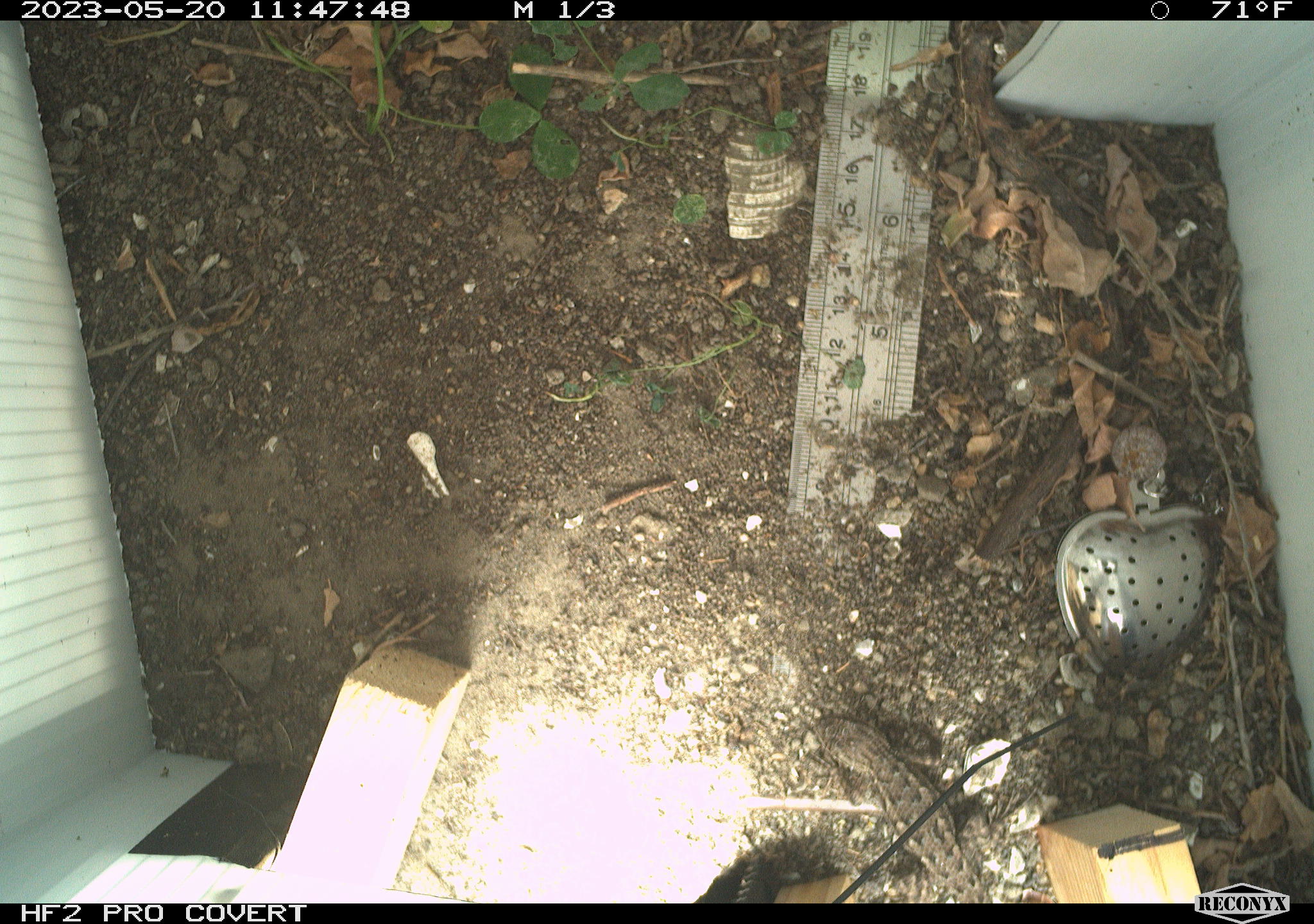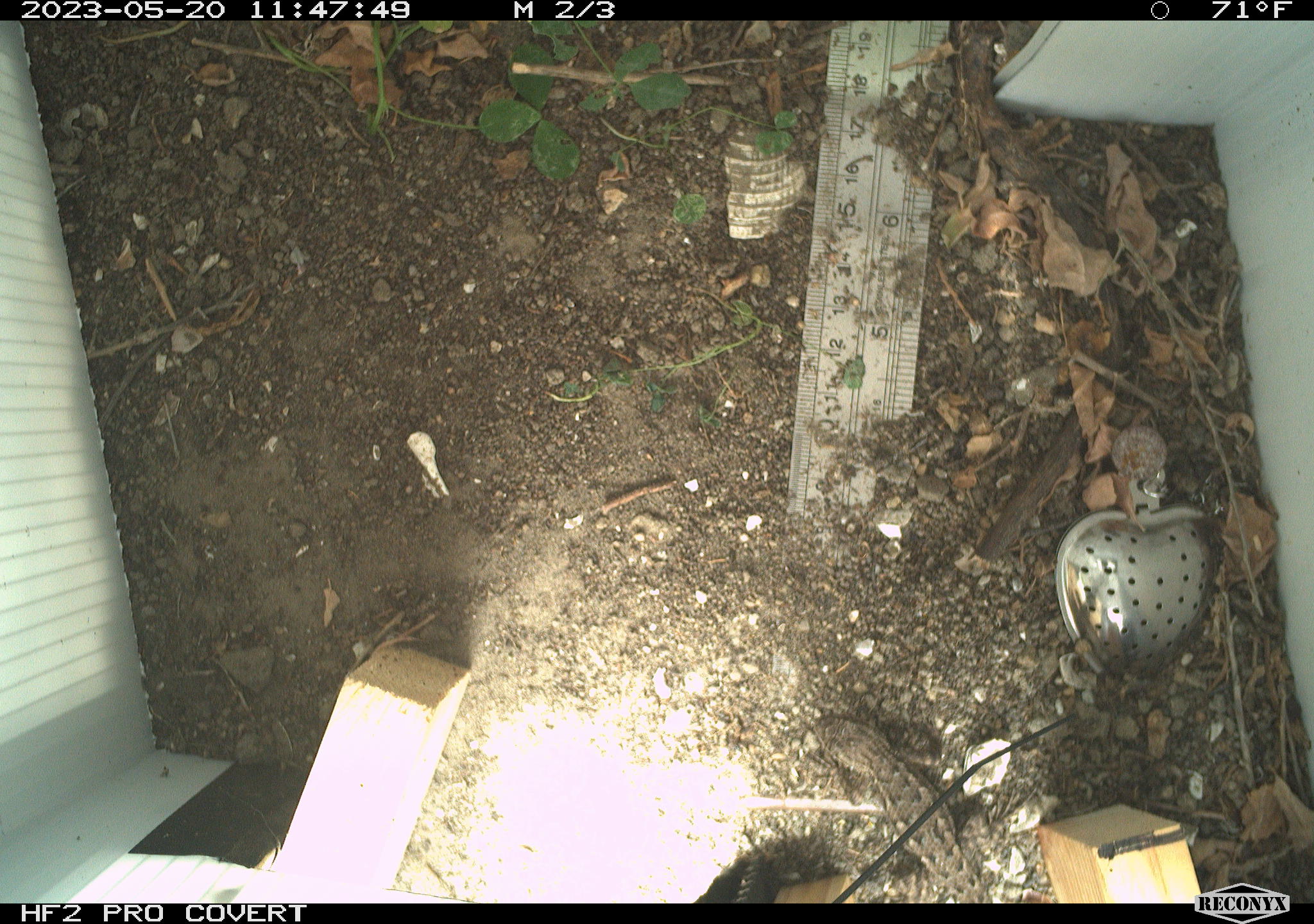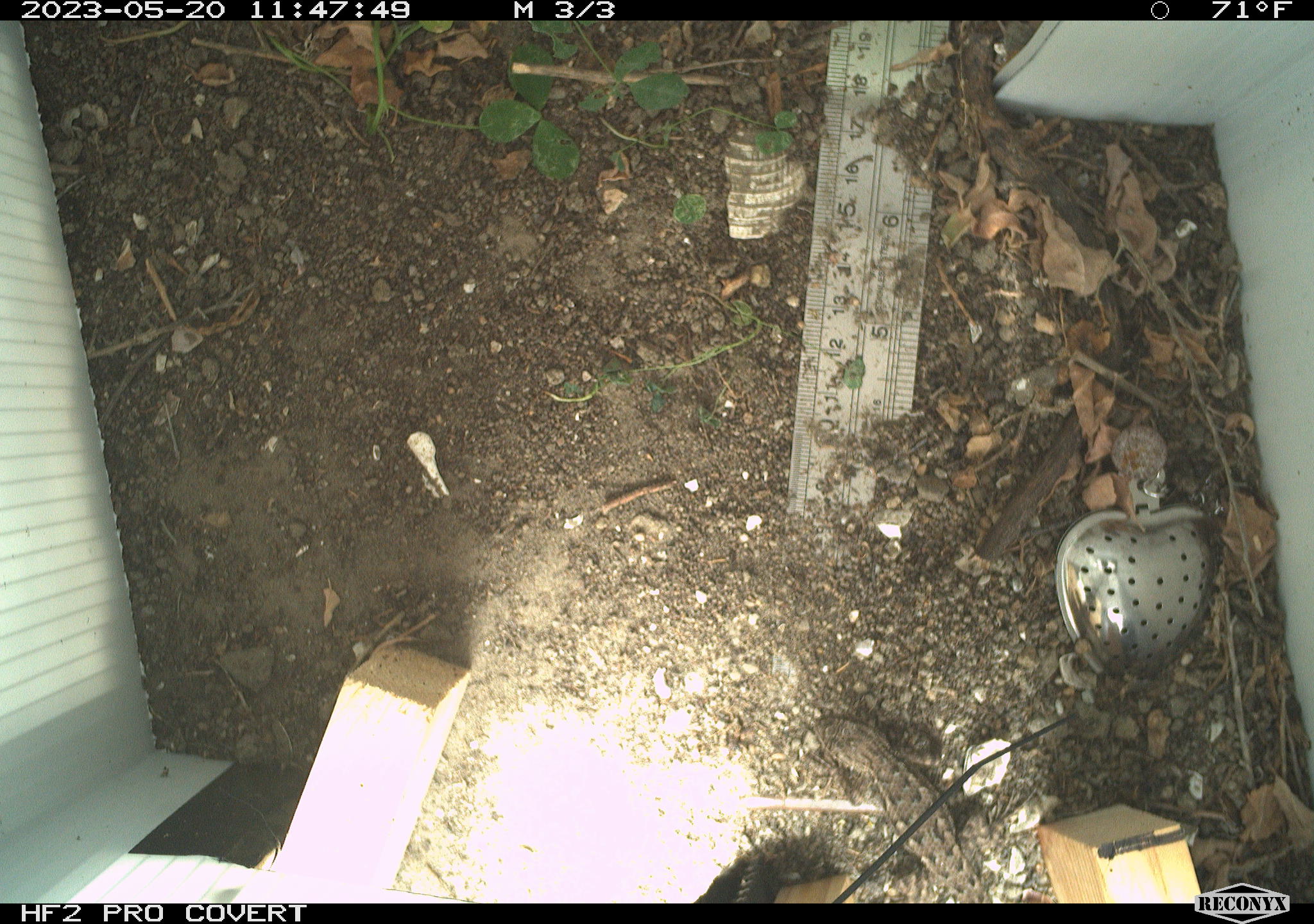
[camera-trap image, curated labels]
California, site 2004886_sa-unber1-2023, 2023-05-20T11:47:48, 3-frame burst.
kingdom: Animalia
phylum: Chordata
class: Reptilia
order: Squamata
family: Phrynosomatidae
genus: Sceloporus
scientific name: Sceloporus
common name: spiny lizards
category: sceloporus species